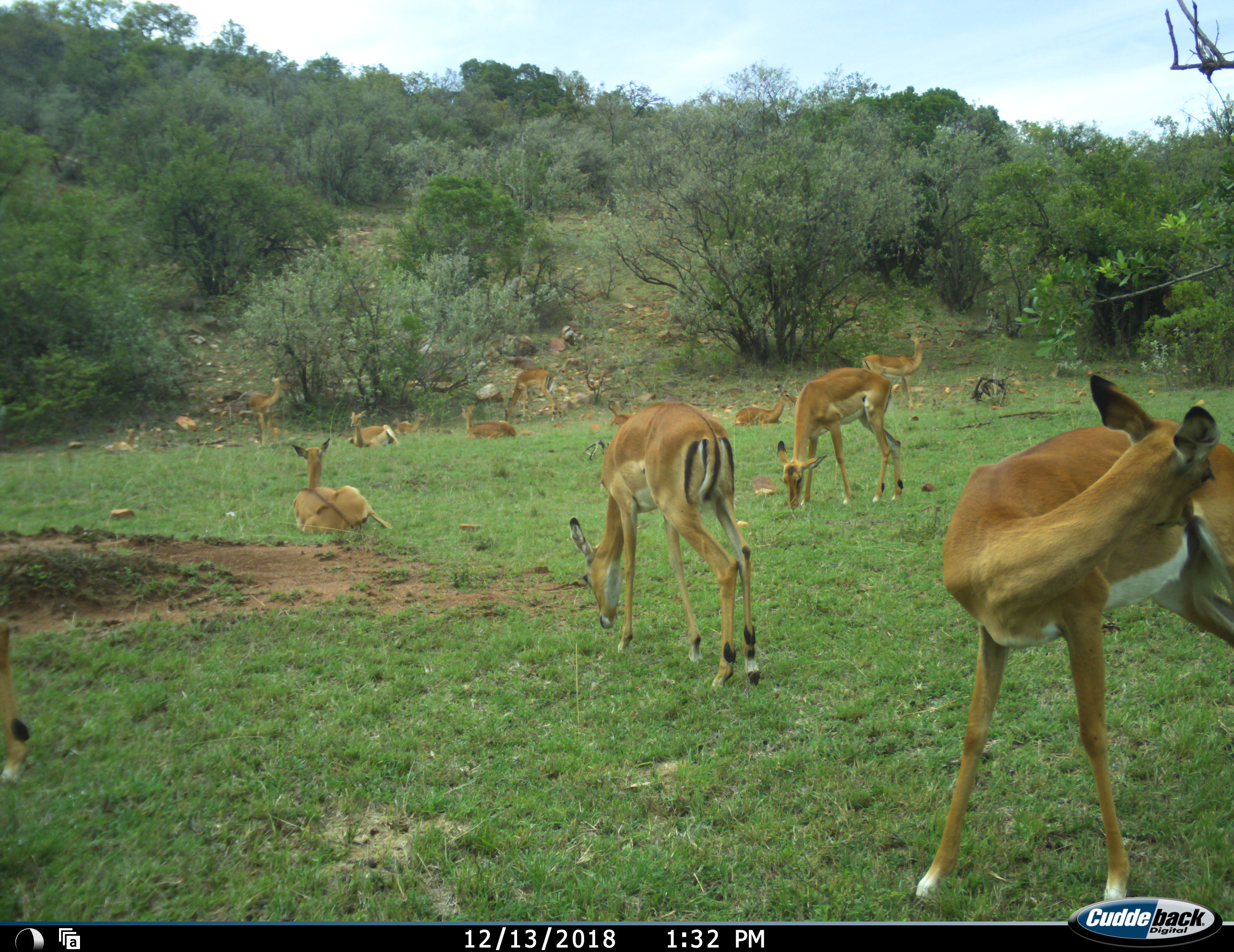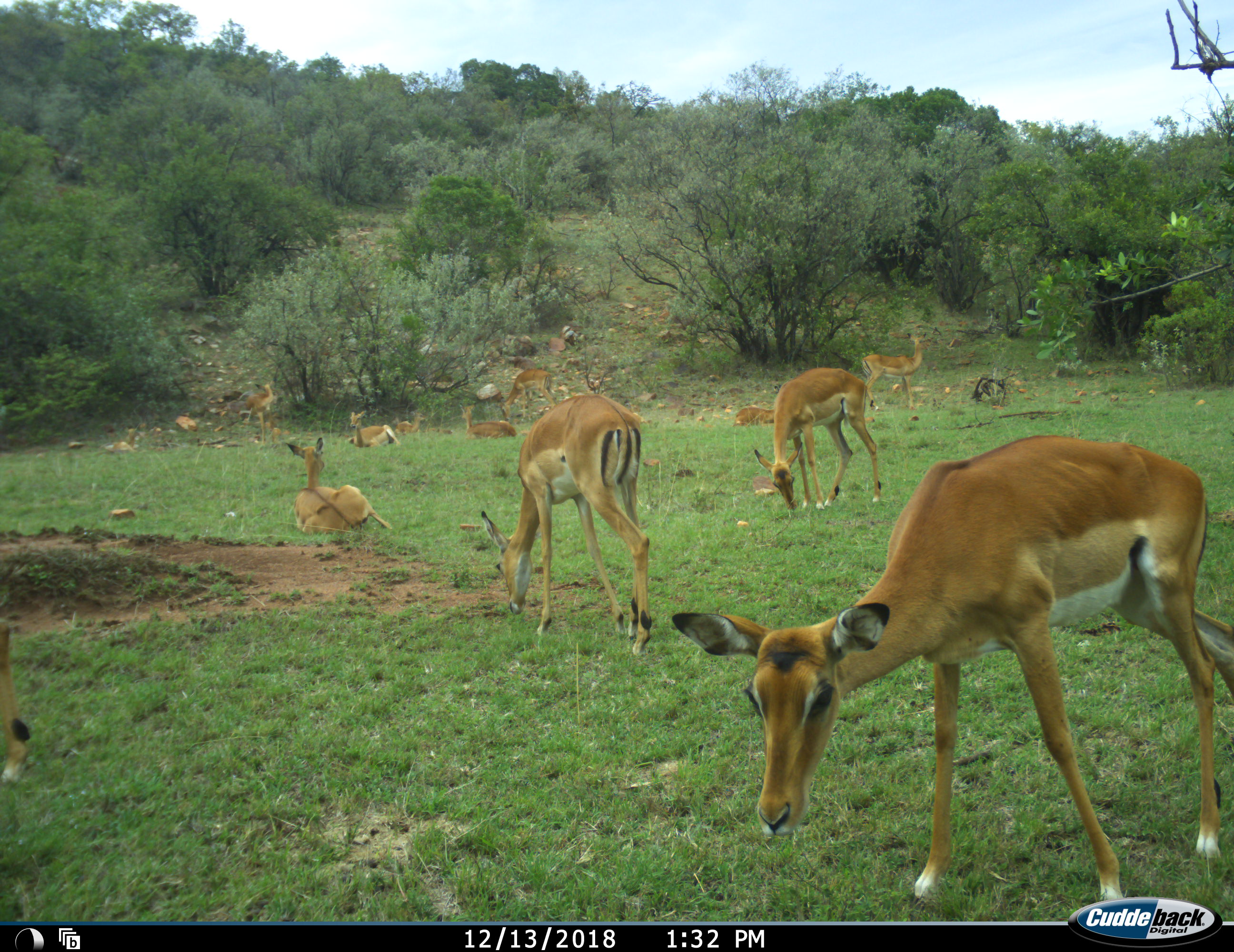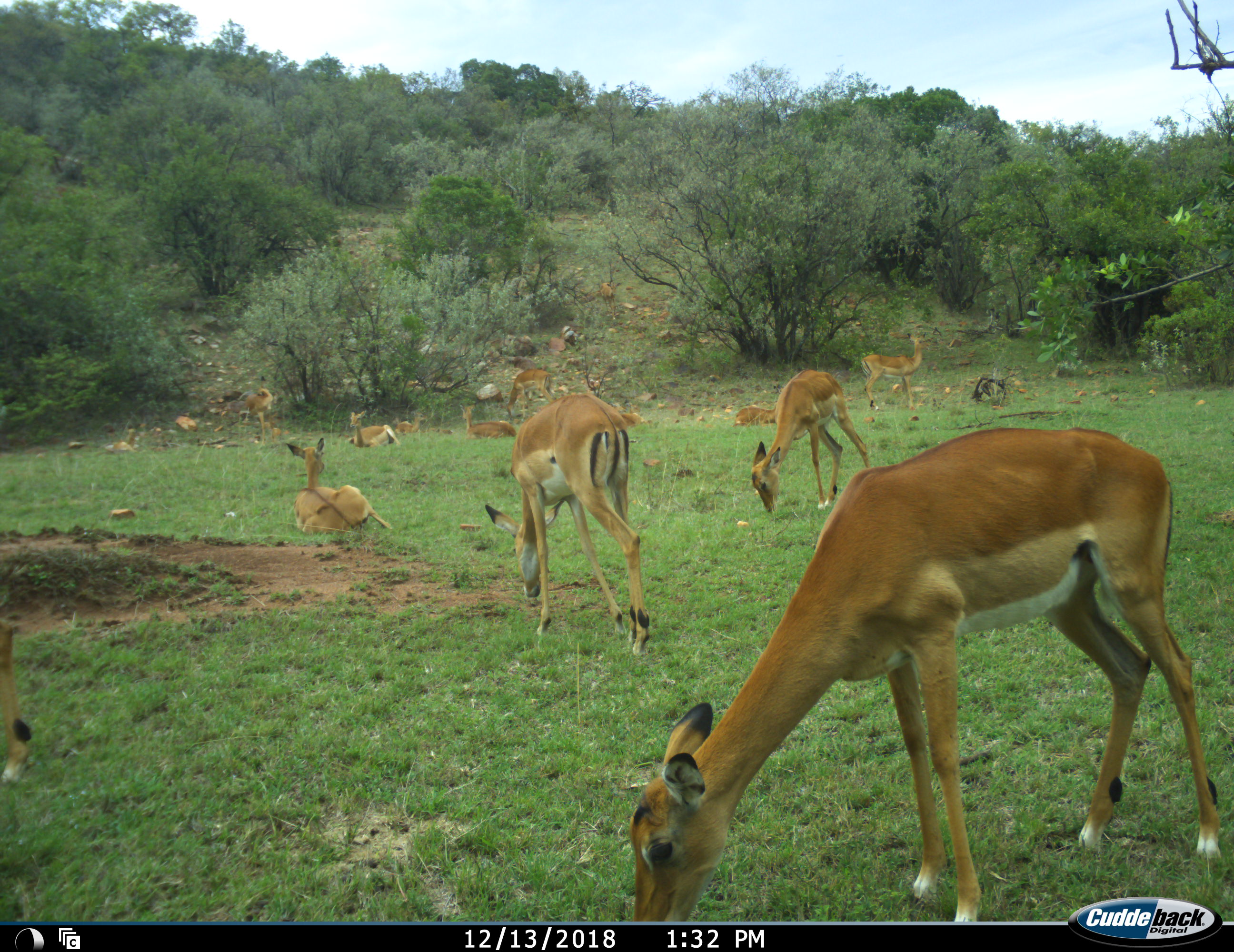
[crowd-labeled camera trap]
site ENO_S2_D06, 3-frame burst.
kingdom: Animalia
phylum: Chordata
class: Mammalia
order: Artiodactyla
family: Bovidae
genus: Aepyceros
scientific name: Aepyceros melampus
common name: impala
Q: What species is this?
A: Impala (Aepyceros melampus).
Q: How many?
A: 11-50.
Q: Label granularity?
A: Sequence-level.